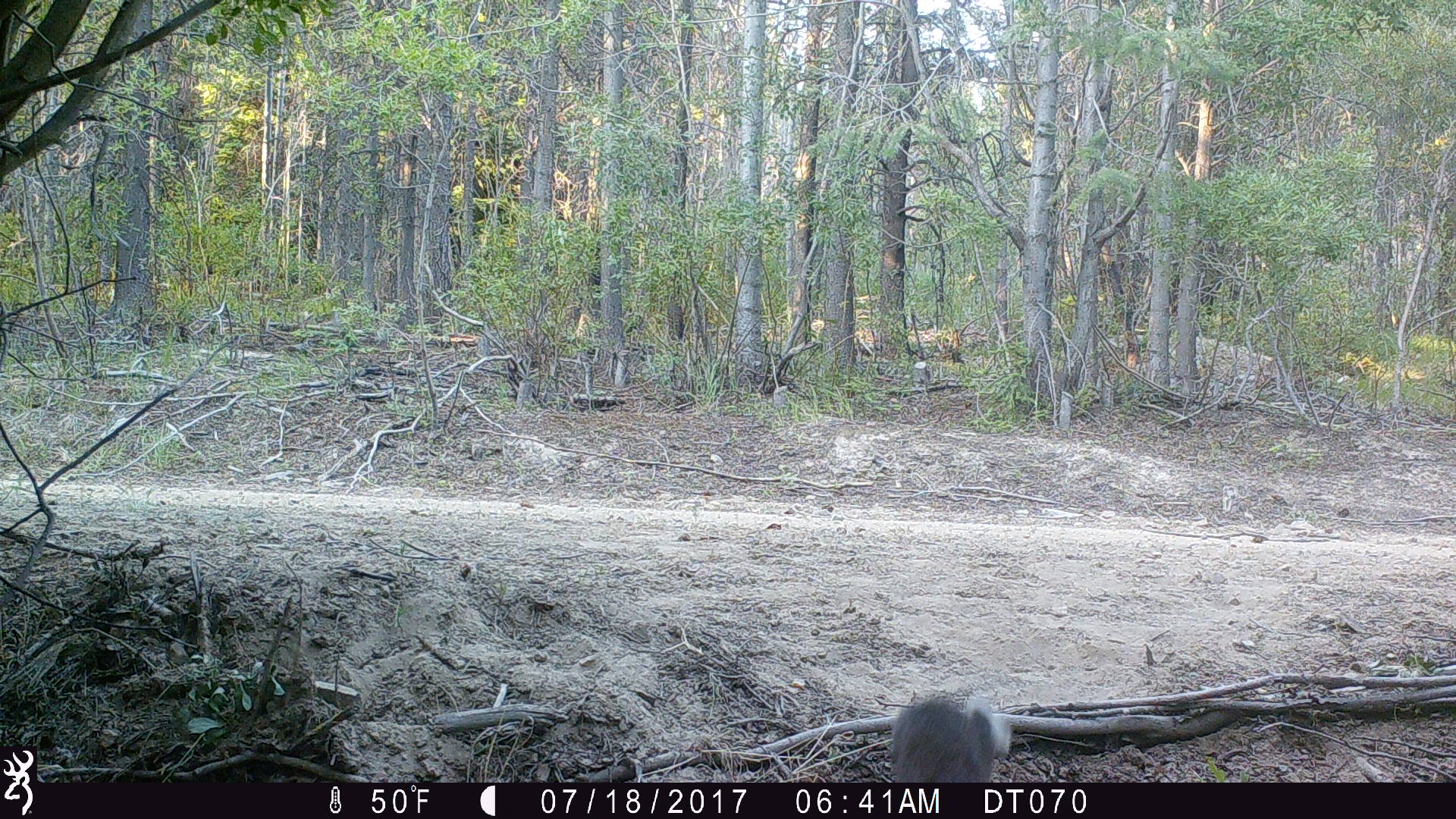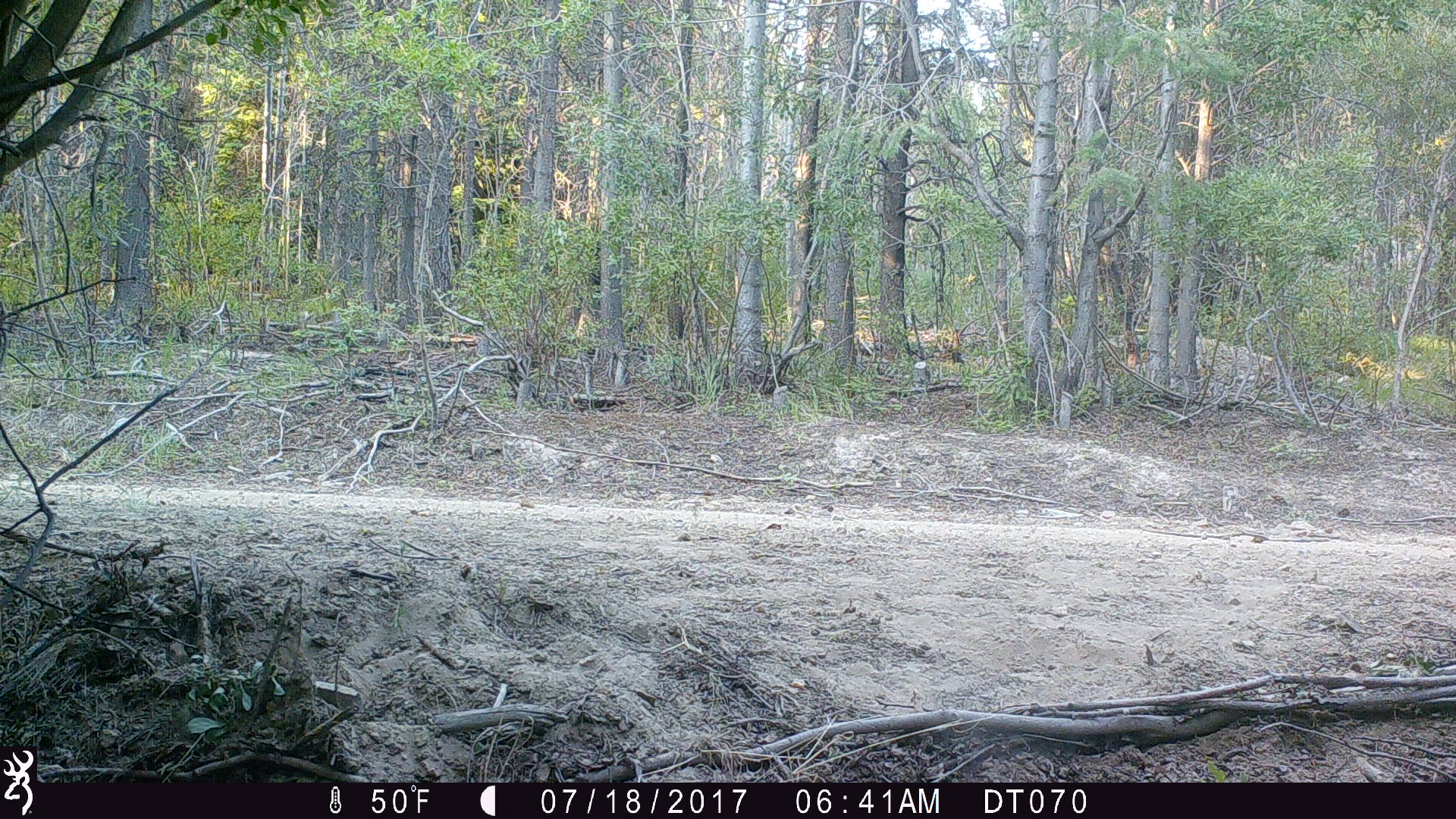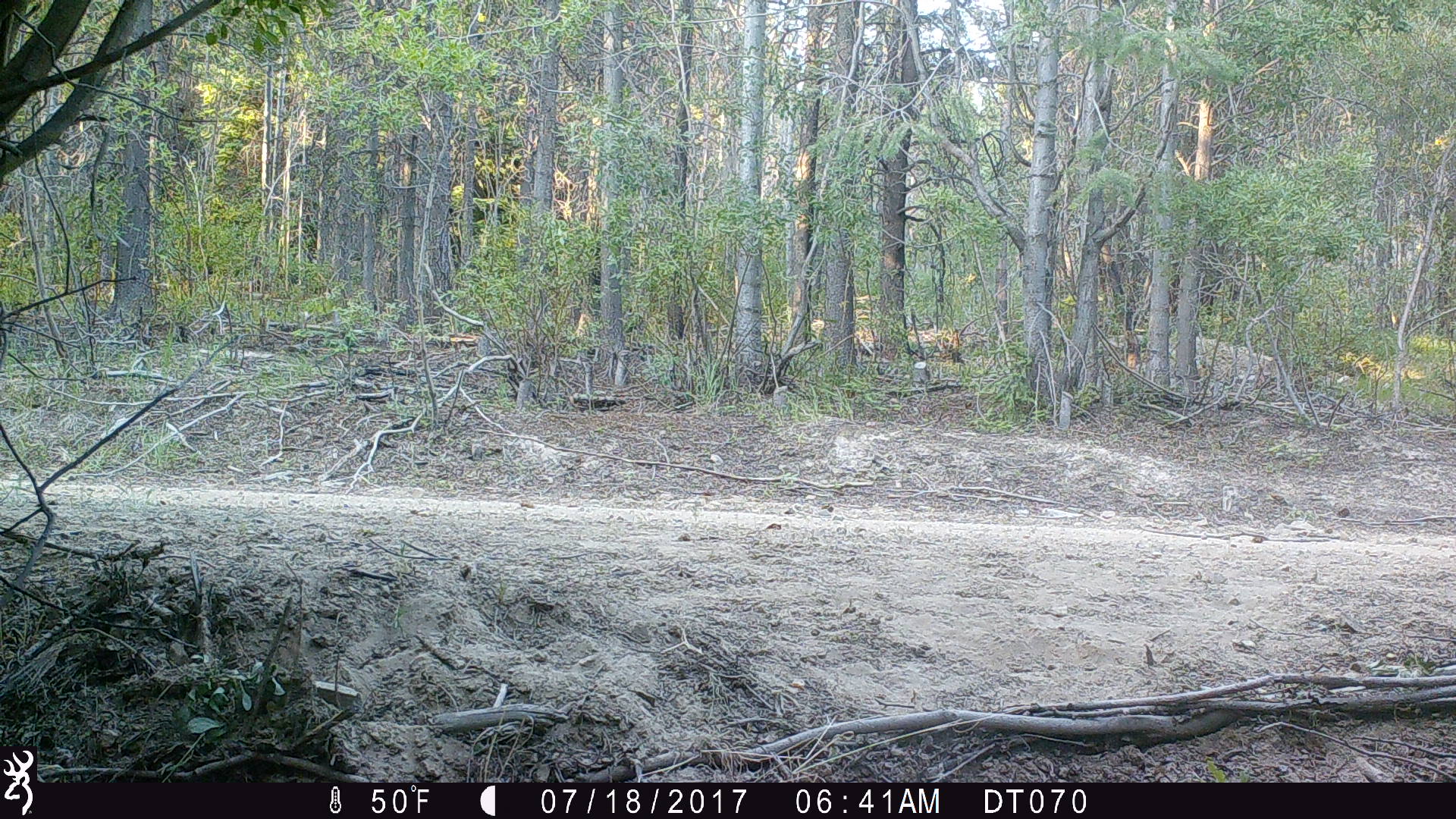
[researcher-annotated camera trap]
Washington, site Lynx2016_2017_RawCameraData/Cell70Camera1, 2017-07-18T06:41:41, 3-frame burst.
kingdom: Animalia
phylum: Chordata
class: Mammalia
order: Lagomorpha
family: Leporidae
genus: Lepus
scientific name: Lepus americanus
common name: snowshoe hare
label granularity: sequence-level